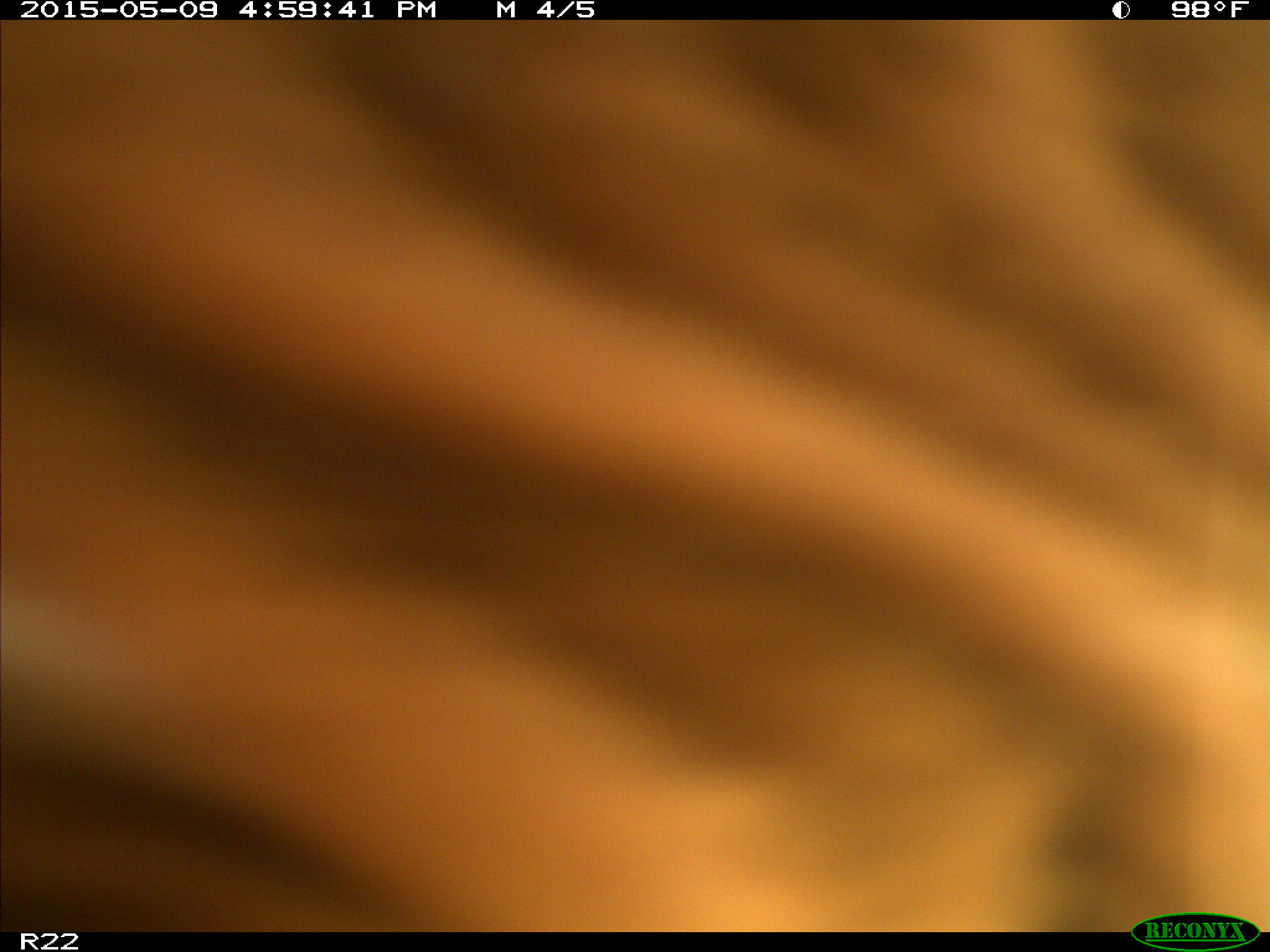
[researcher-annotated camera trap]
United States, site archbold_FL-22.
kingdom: Animalia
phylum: Chordata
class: Mammalia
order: Artiodactyla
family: Bovidae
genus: Bos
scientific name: Bos taurus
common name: domestic cow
Bos taurus (domestic cow).